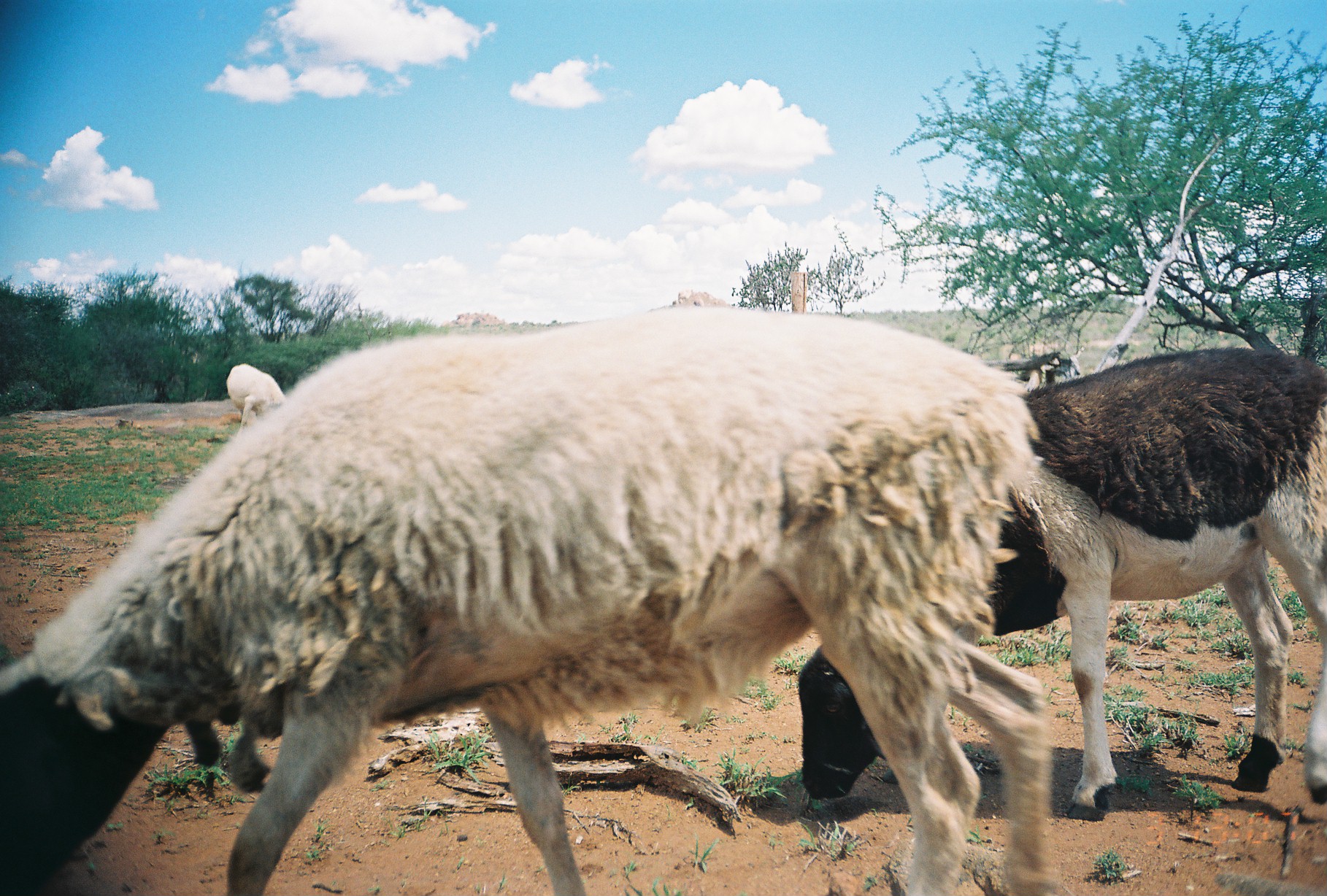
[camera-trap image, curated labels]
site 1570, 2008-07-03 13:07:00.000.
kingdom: Animalia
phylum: Chordata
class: Mammalia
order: Artiodactyla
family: Bovidae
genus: Ovis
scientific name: Ovis aries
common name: domestic sheep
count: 3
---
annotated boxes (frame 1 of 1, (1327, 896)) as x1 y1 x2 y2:
ovis aries: 0 305 1061 893; 798 345 1326 820; 226 363 283 436